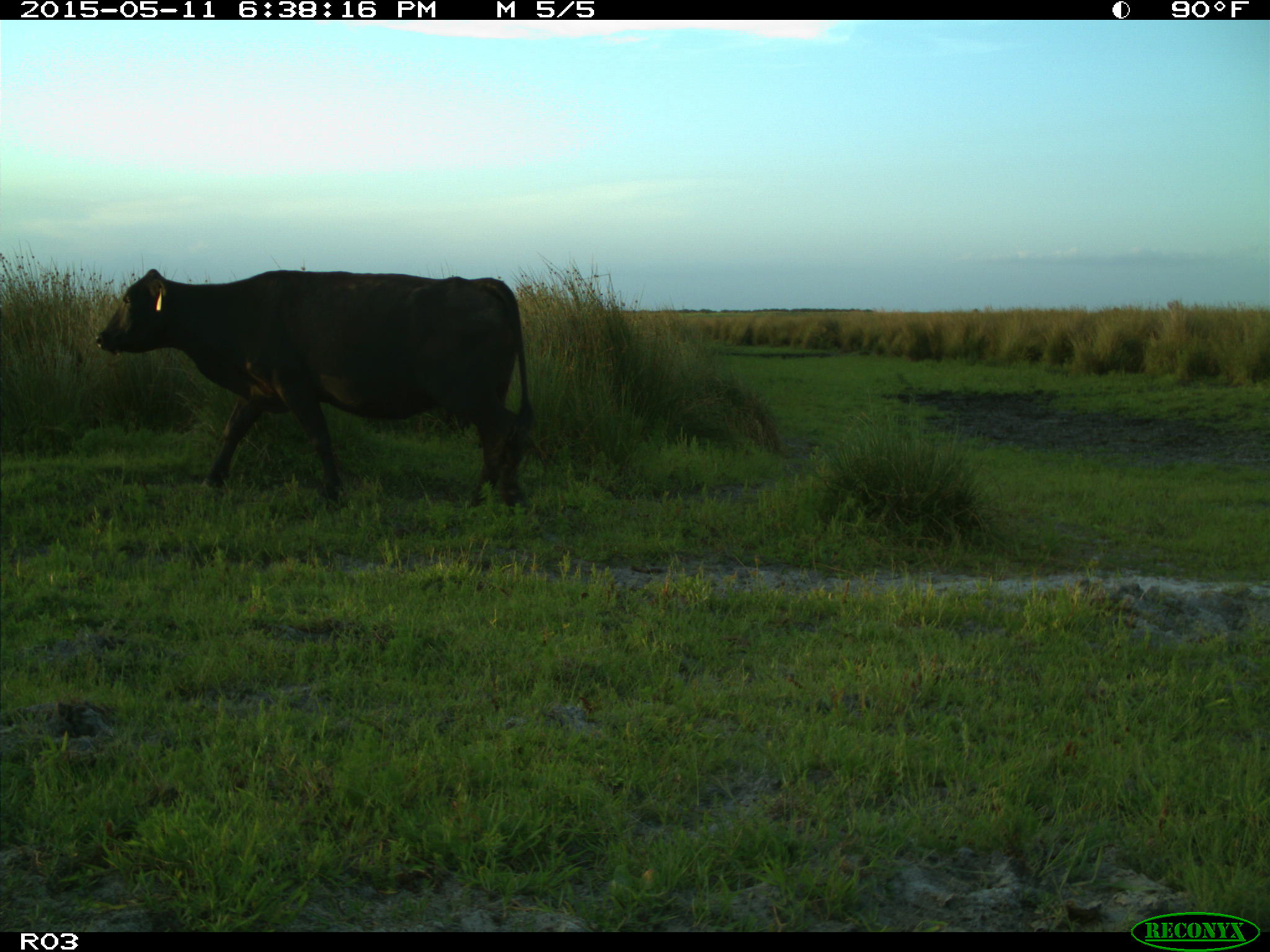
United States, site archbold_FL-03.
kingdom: Animalia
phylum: Chordata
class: Mammalia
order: Artiodactyla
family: Bovidae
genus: Bos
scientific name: Bos taurus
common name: domestic cow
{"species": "Bos taurus (domestic cow)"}